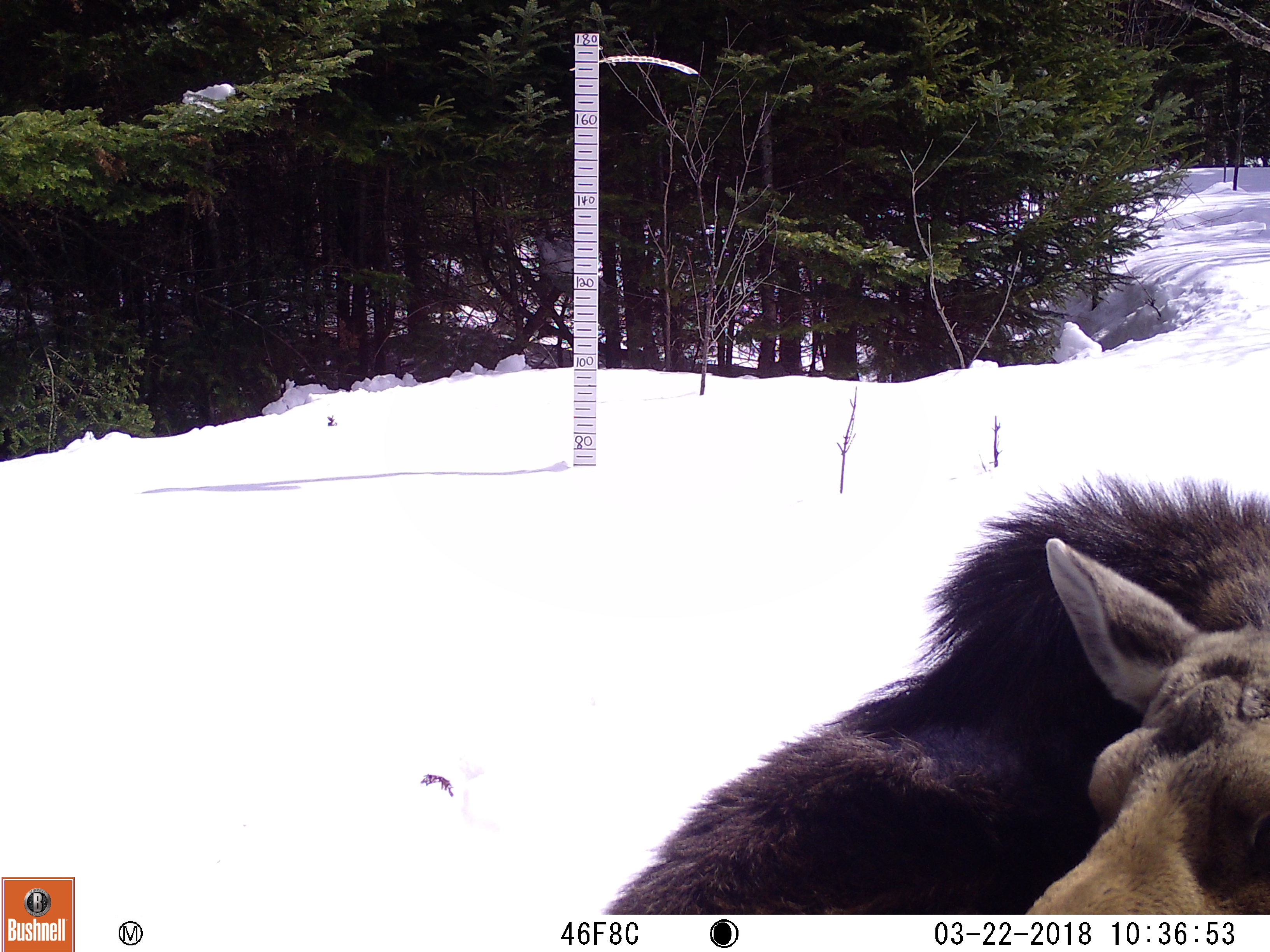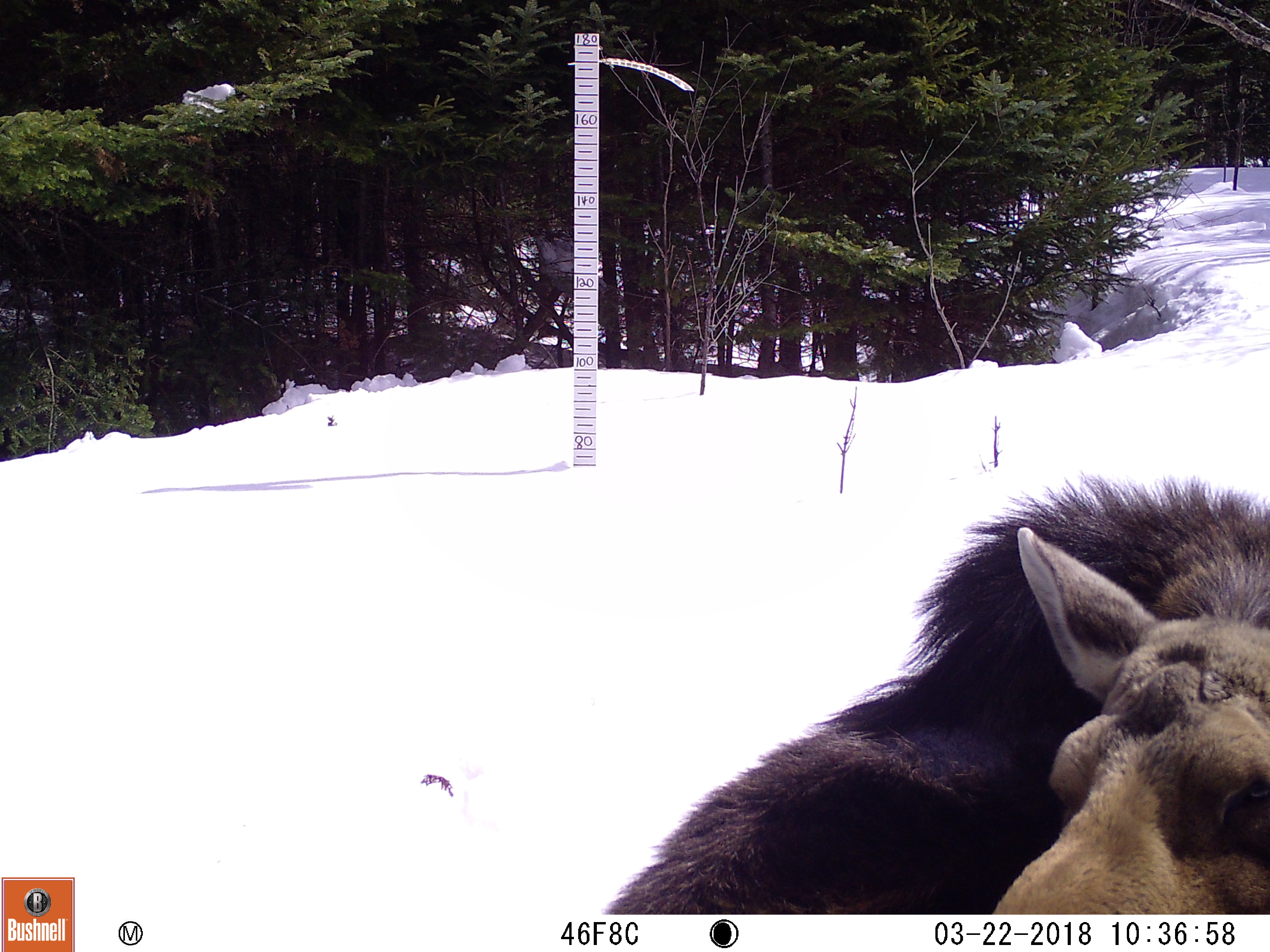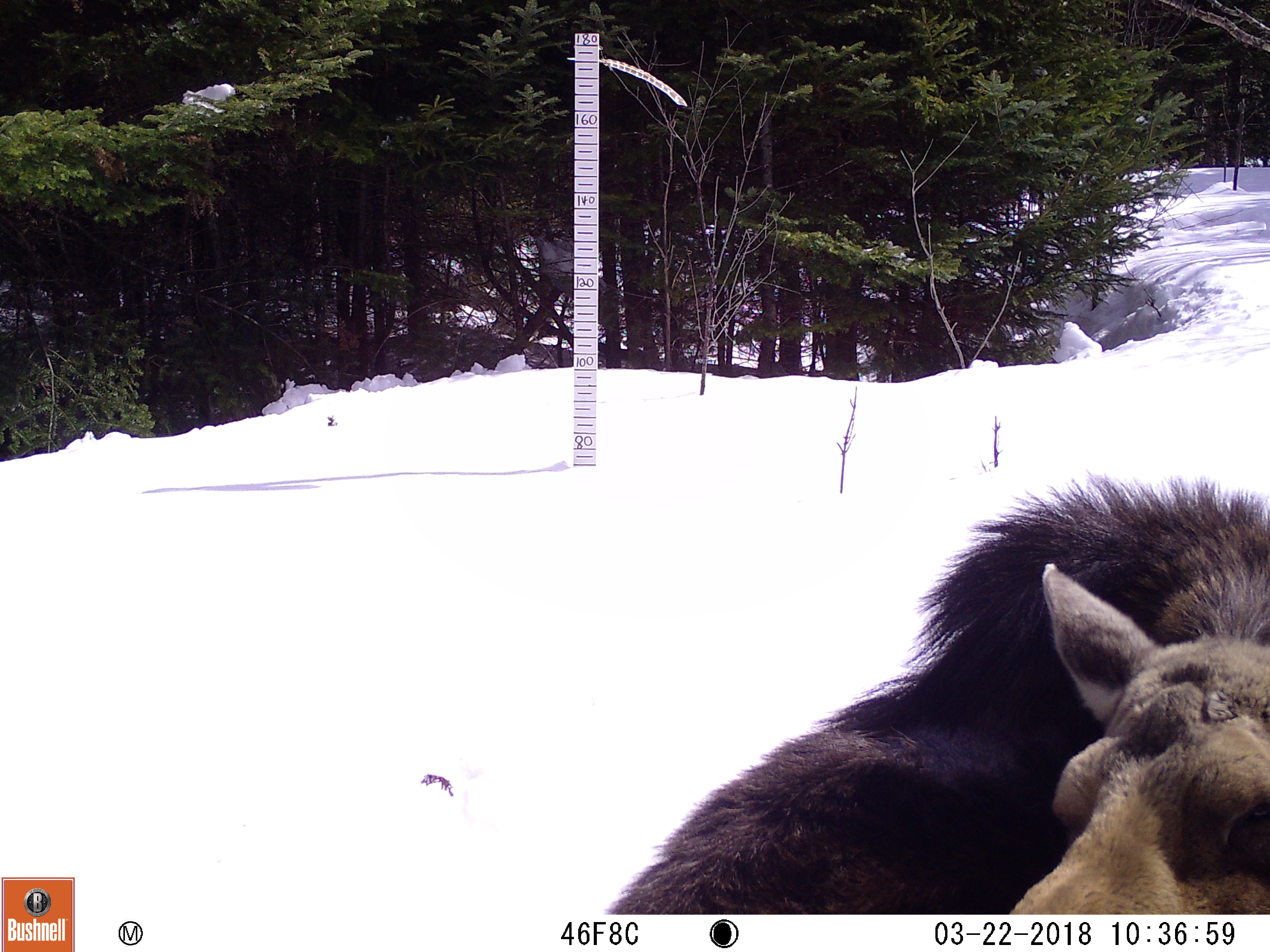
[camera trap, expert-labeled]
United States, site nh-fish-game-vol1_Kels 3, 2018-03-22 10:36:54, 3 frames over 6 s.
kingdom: Animalia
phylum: Chordata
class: Mammalia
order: Artiodactyla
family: Cervidae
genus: Alces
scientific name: Alces alces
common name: moose